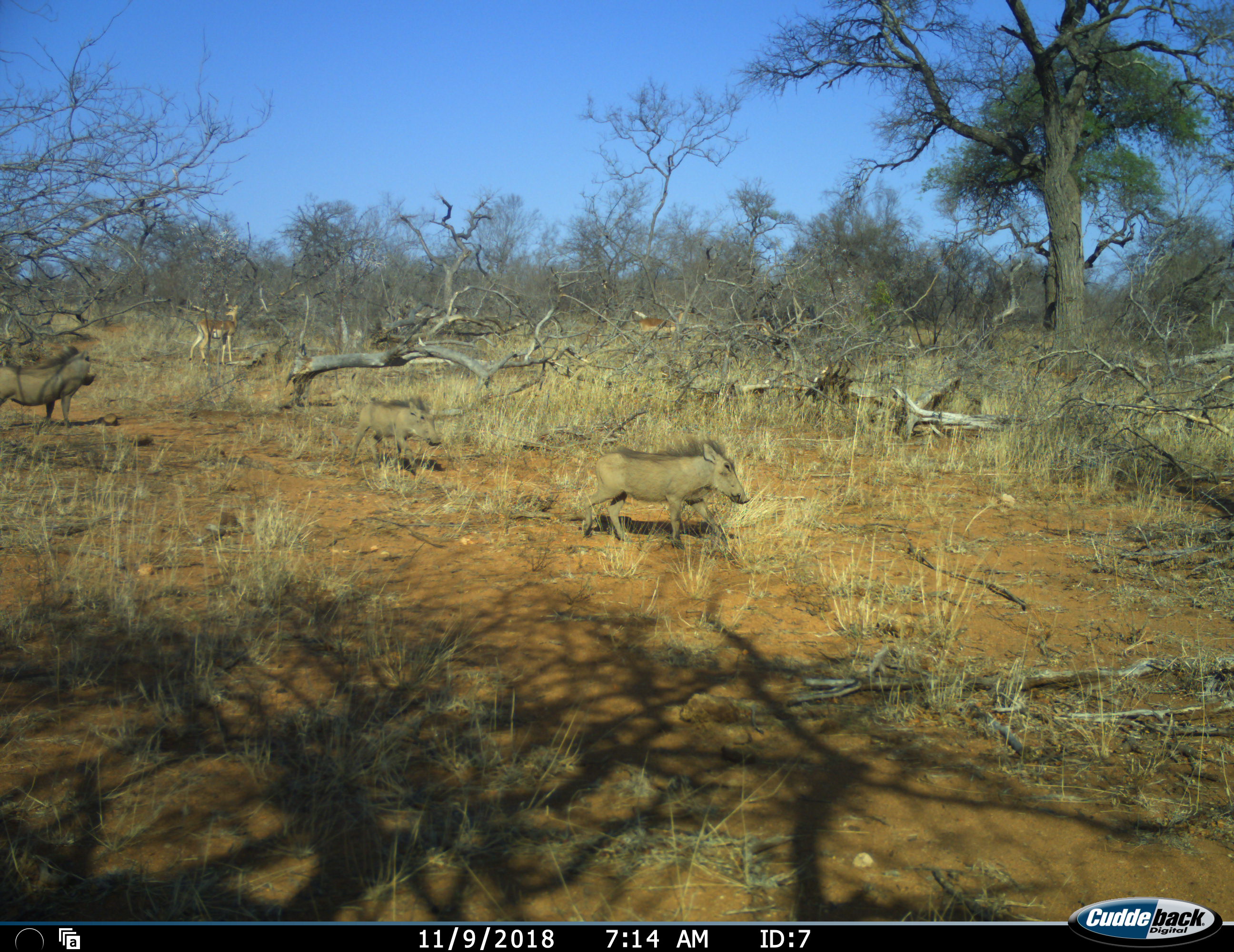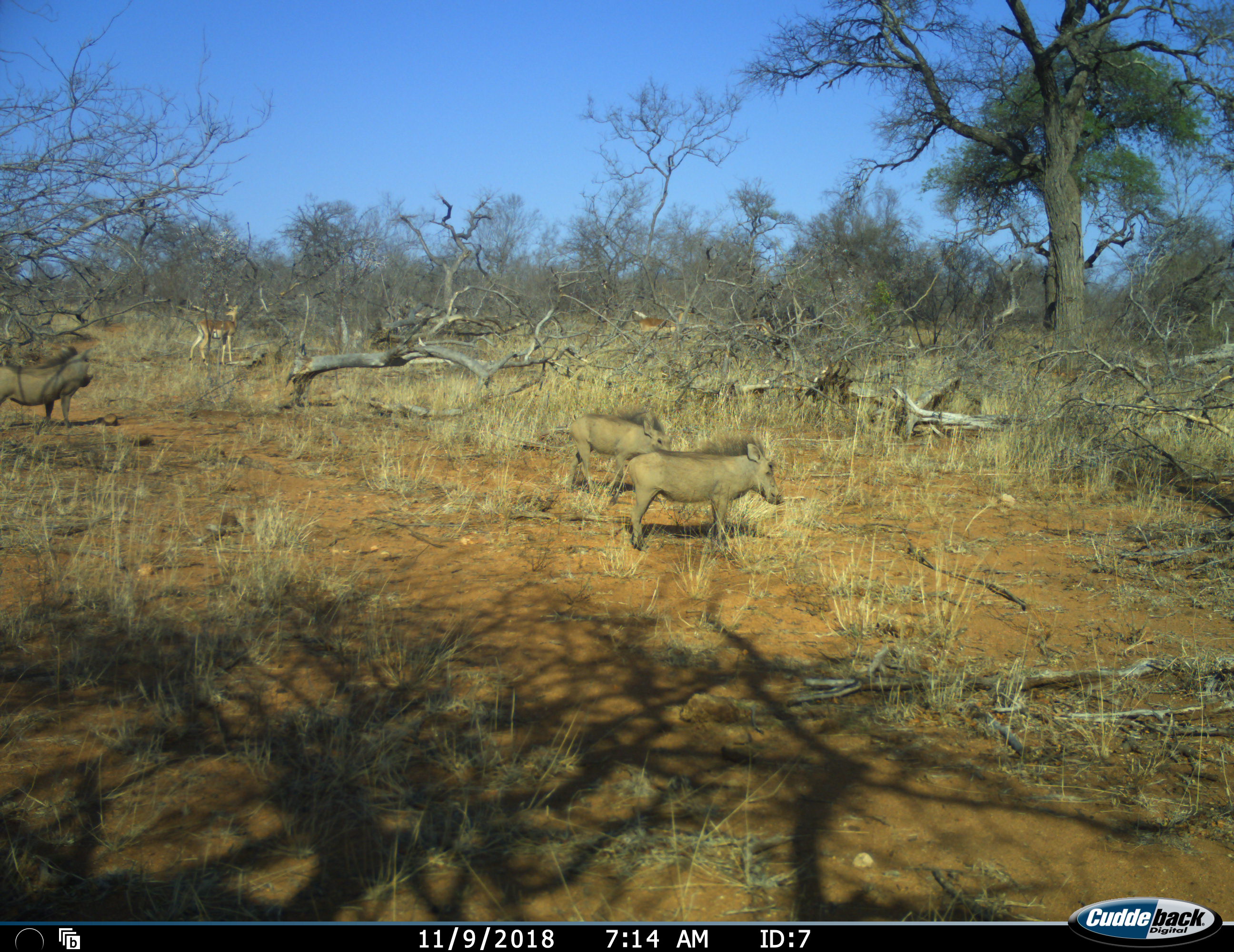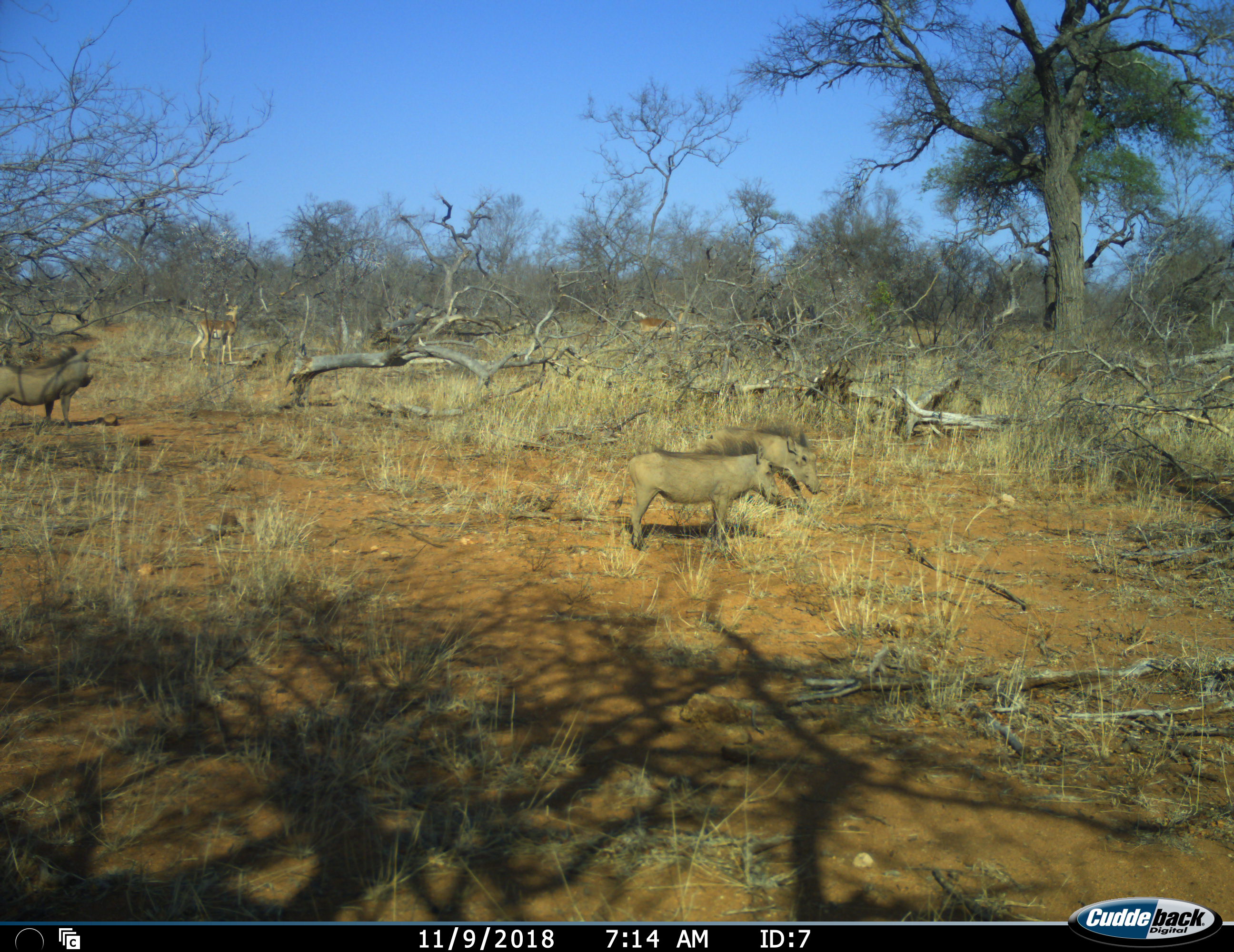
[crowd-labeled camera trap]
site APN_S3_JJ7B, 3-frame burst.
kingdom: Animalia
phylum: Chordata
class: Mammalia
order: Artiodactyla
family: Bovidae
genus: Aepyceros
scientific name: Aepyceros melampus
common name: impala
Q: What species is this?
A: Impala (Aepyceros melampus).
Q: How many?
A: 2.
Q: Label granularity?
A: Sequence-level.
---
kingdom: Animalia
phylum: Chordata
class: Mammalia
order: Artiodactyla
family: Suidae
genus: Phacochoerus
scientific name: Phacochoerus africanus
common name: warthog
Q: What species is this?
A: Warthog (Phacochoerus africanus).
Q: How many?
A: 2.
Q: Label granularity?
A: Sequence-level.